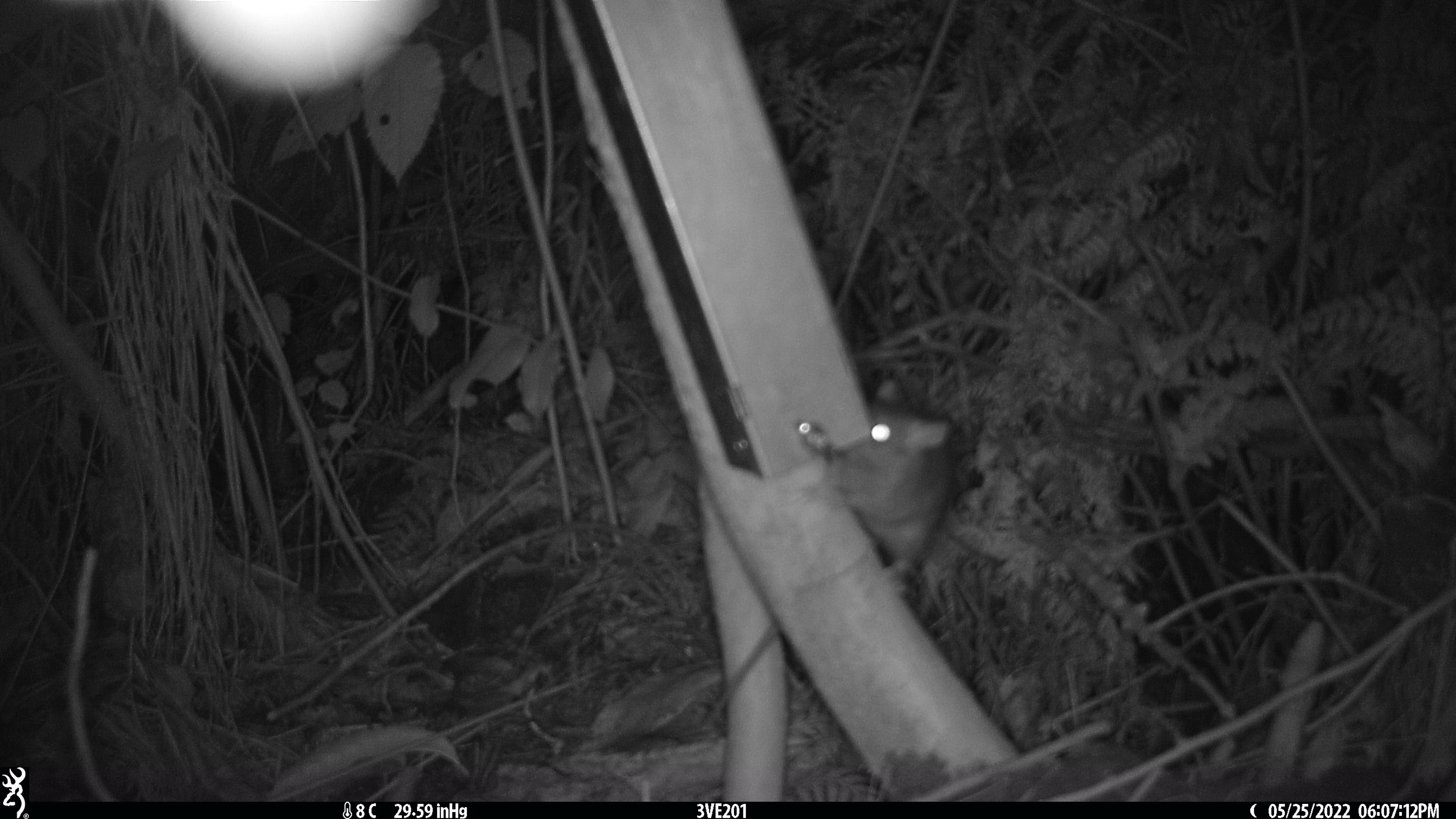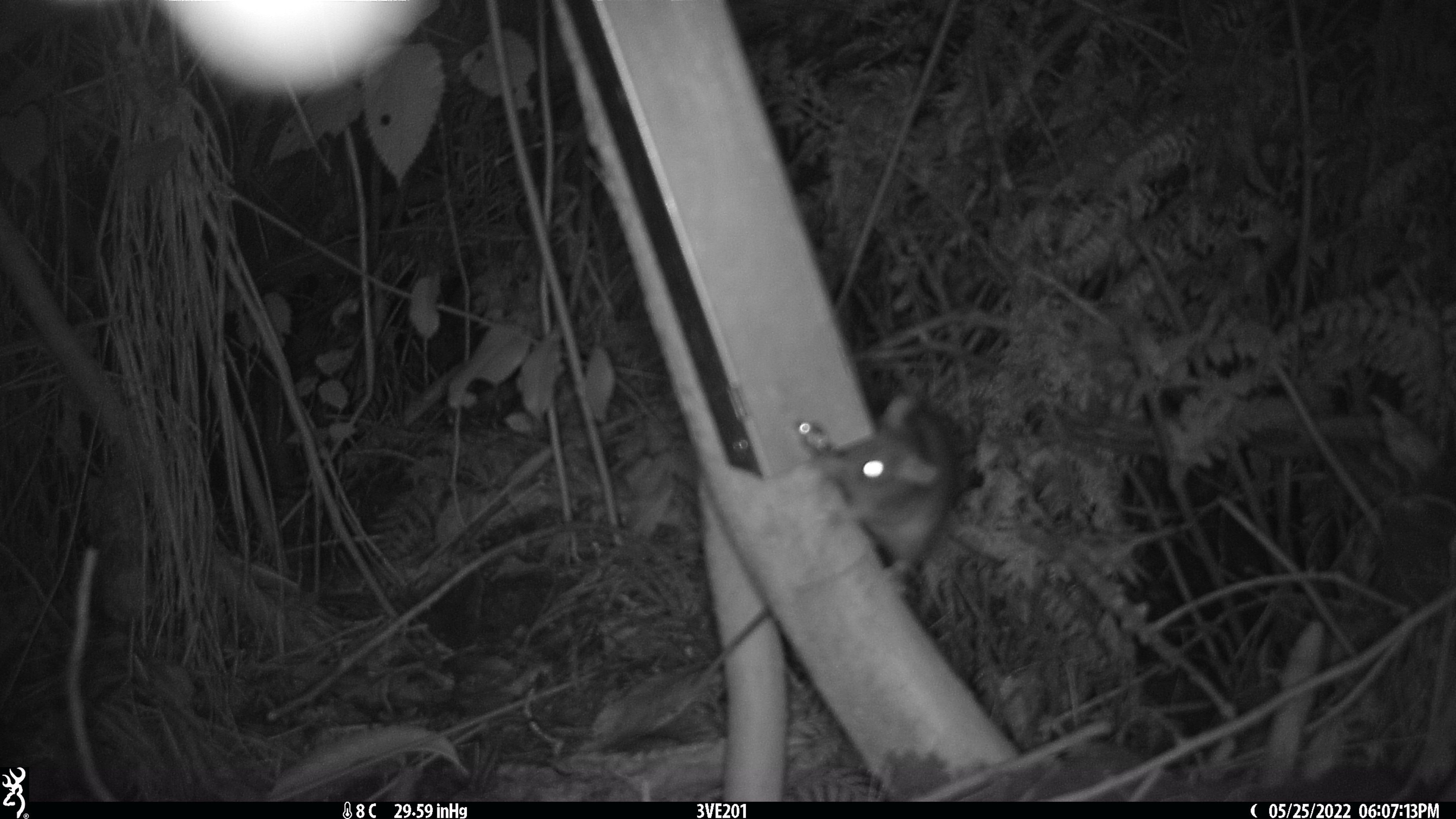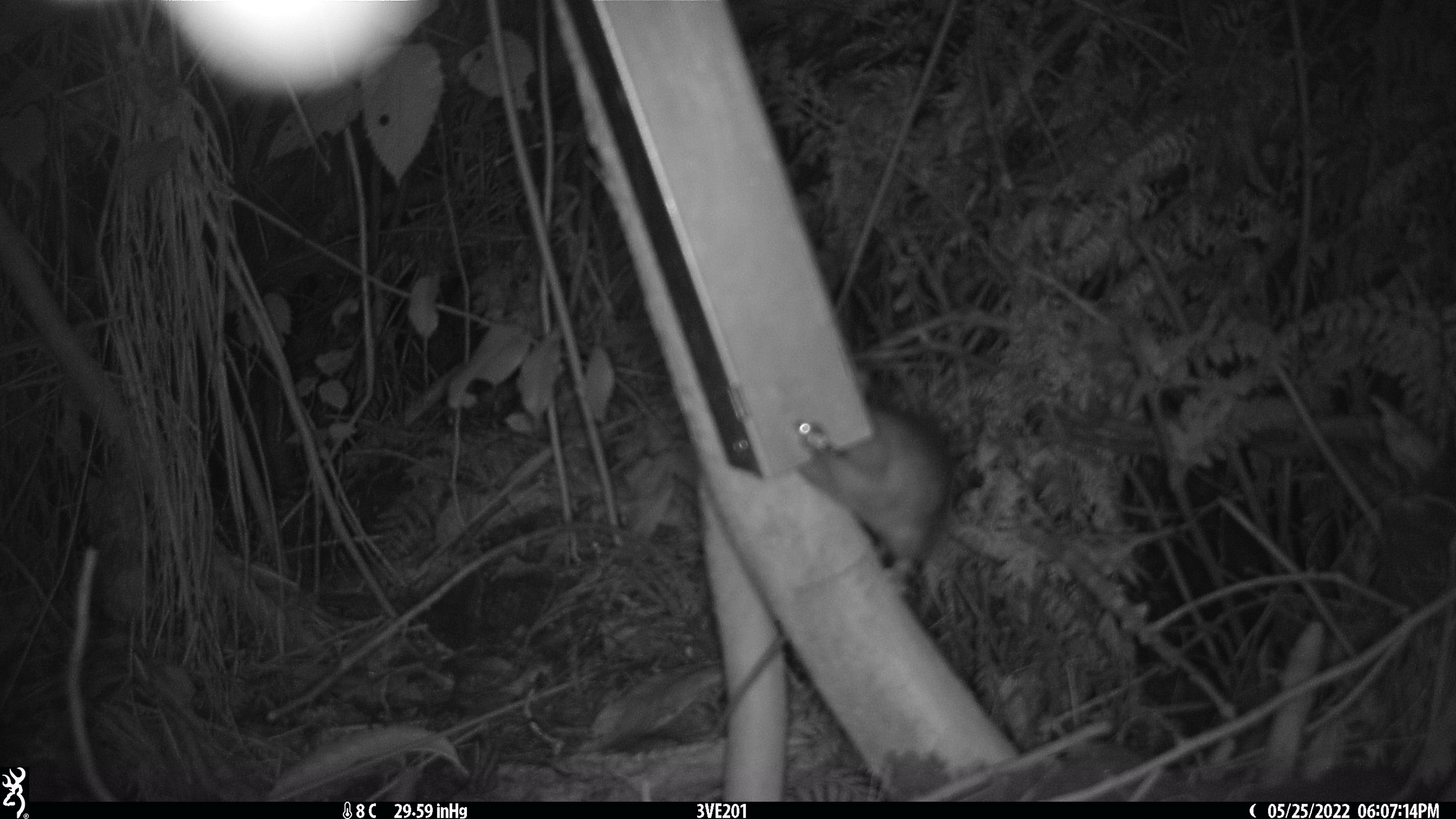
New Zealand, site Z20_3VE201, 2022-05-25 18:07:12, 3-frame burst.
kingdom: Animalia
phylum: Chordata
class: Mammalia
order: Rodentia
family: Muridae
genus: Rattus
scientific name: Rattus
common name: rat